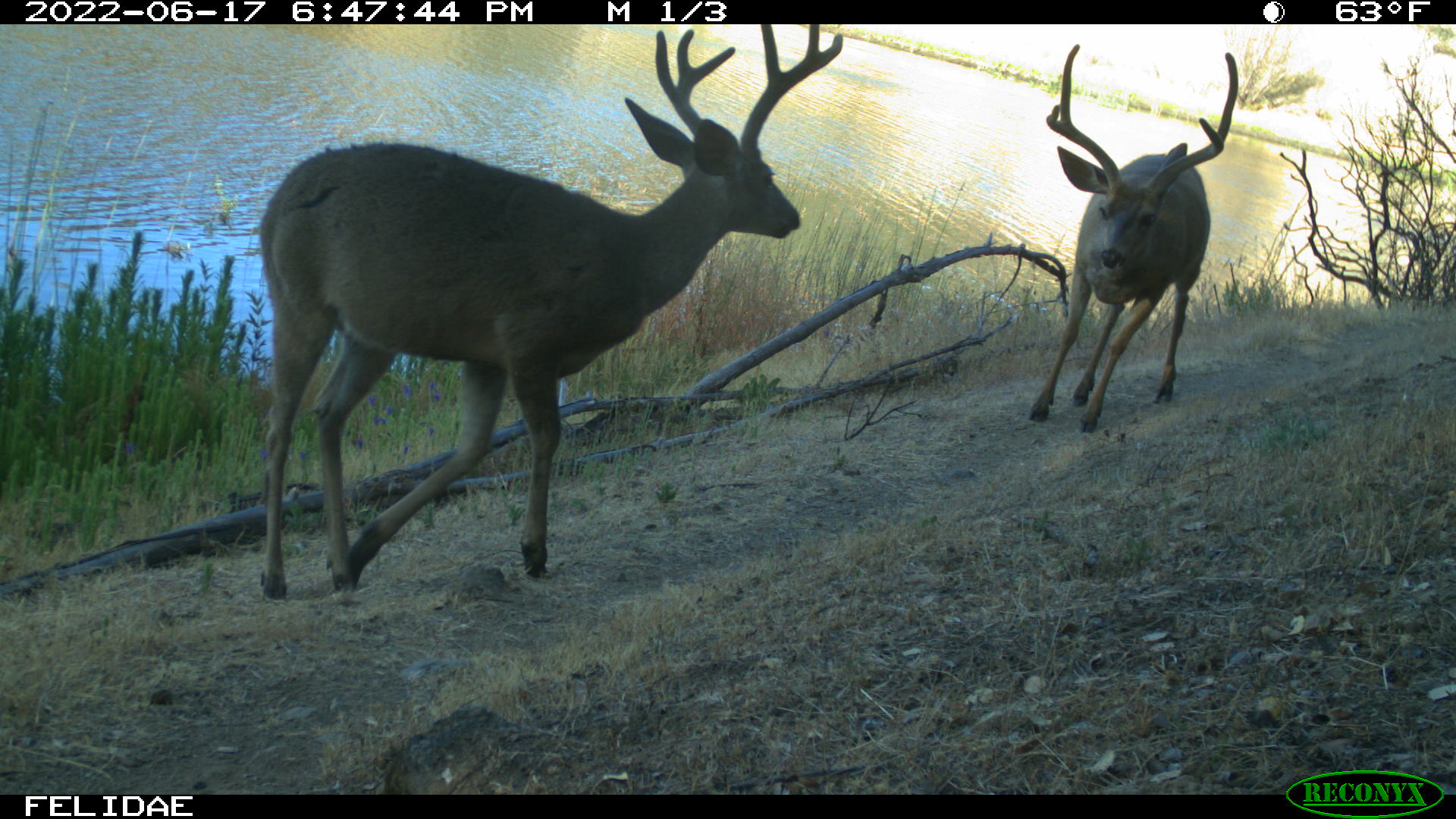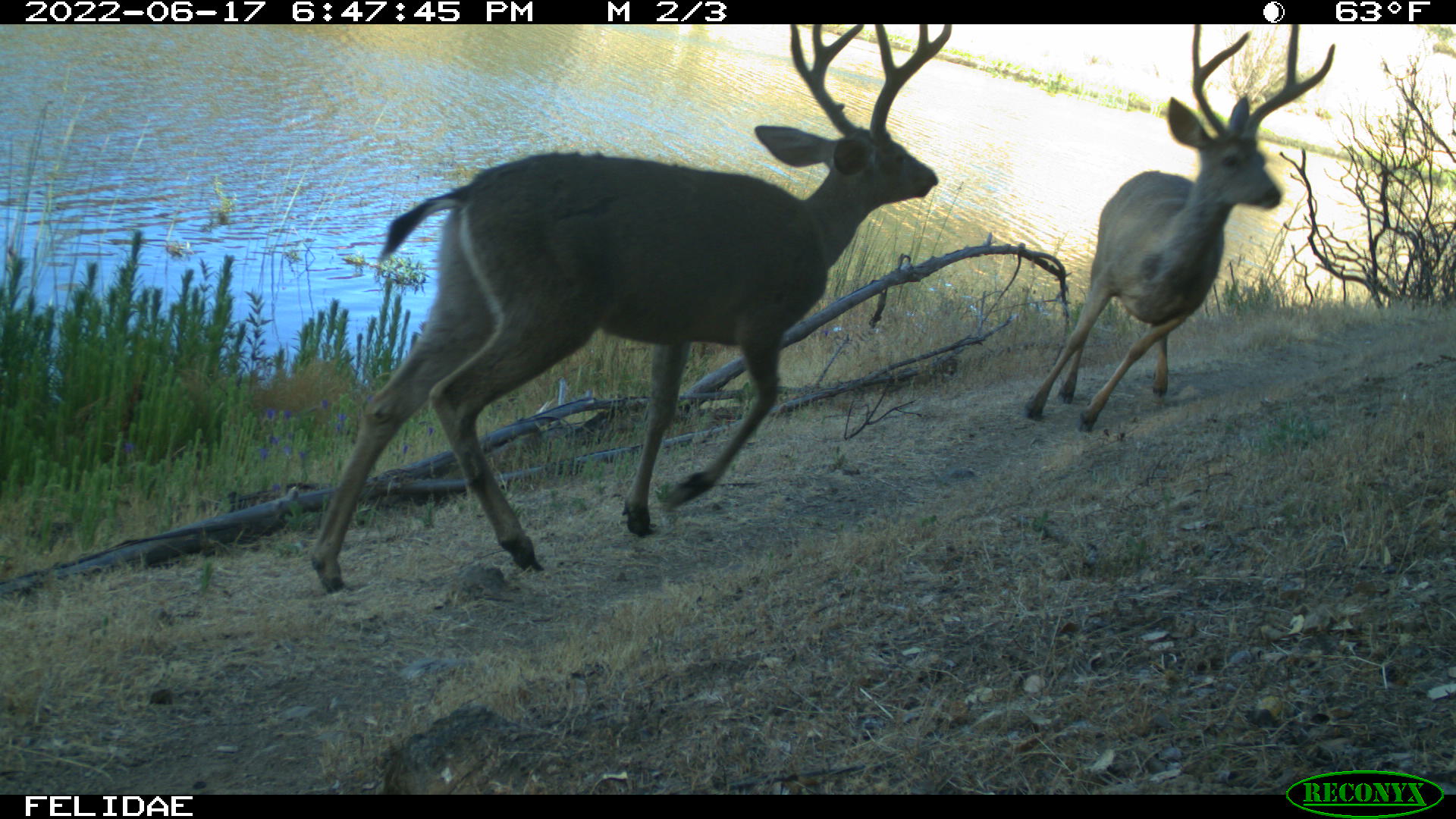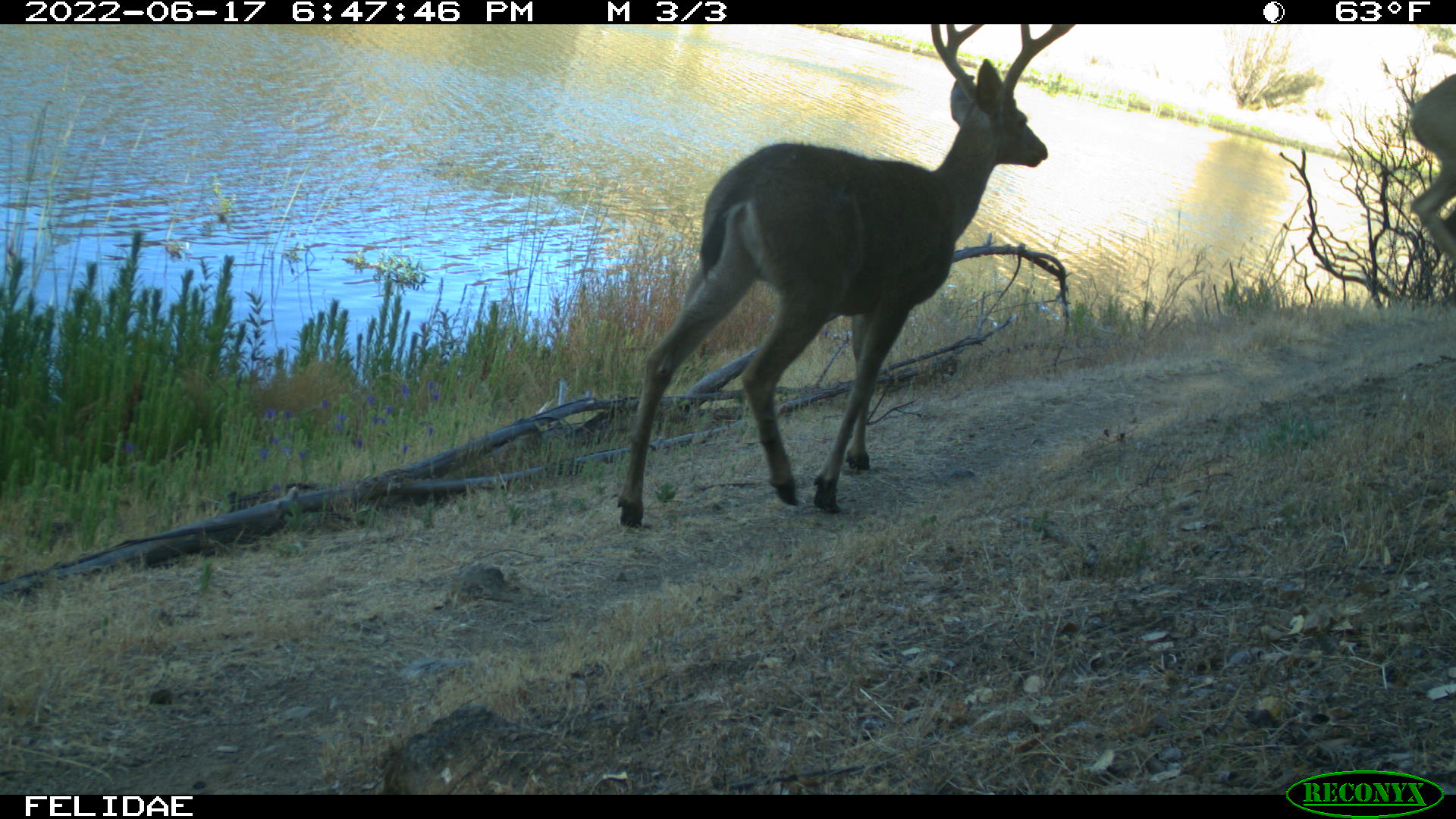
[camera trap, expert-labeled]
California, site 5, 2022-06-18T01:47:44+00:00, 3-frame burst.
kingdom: Animalia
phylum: Chordata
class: Mammalia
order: Artiodactyla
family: Cervidae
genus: Odocoileus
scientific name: Odocoileus hemionus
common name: mule deer